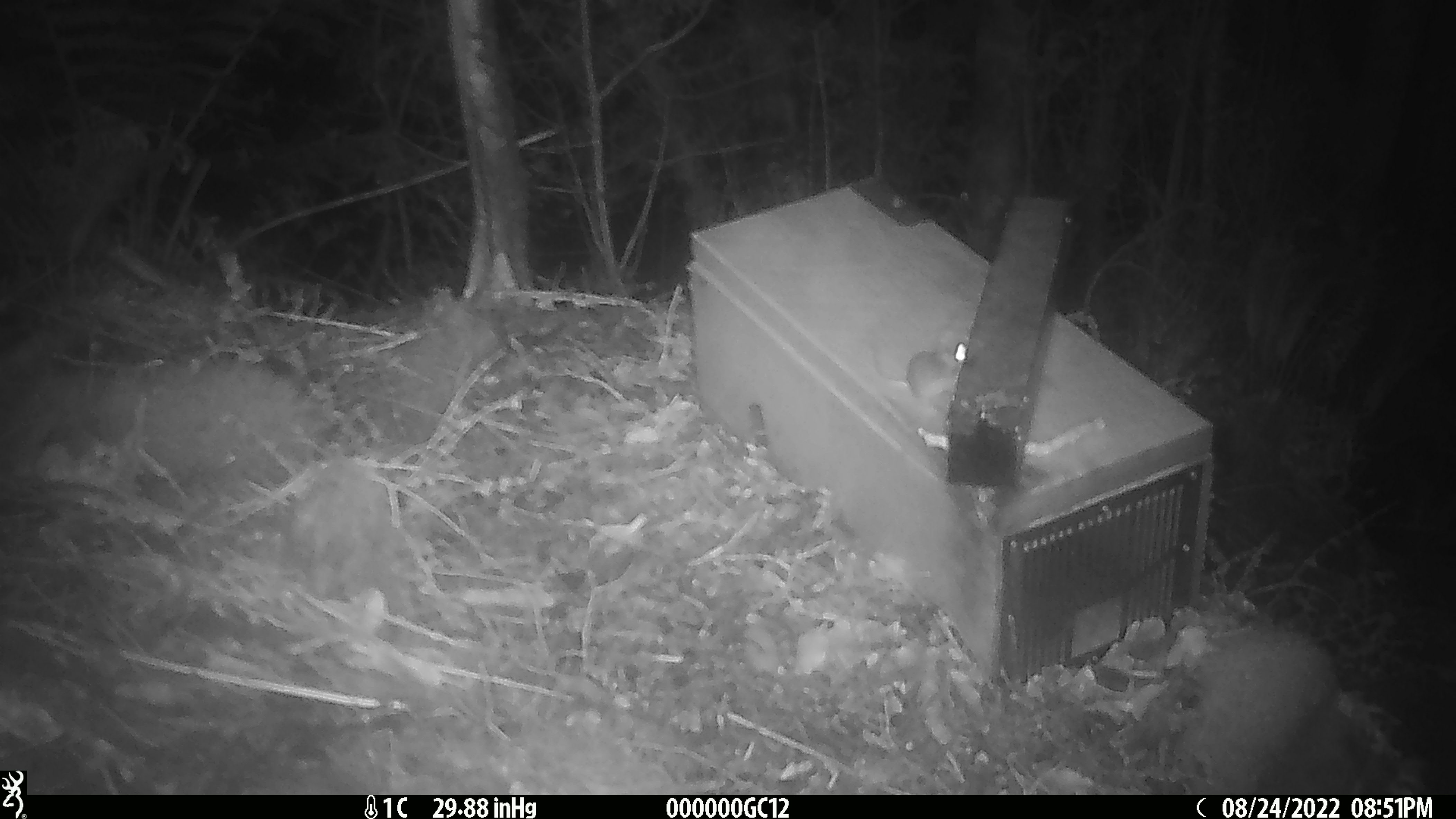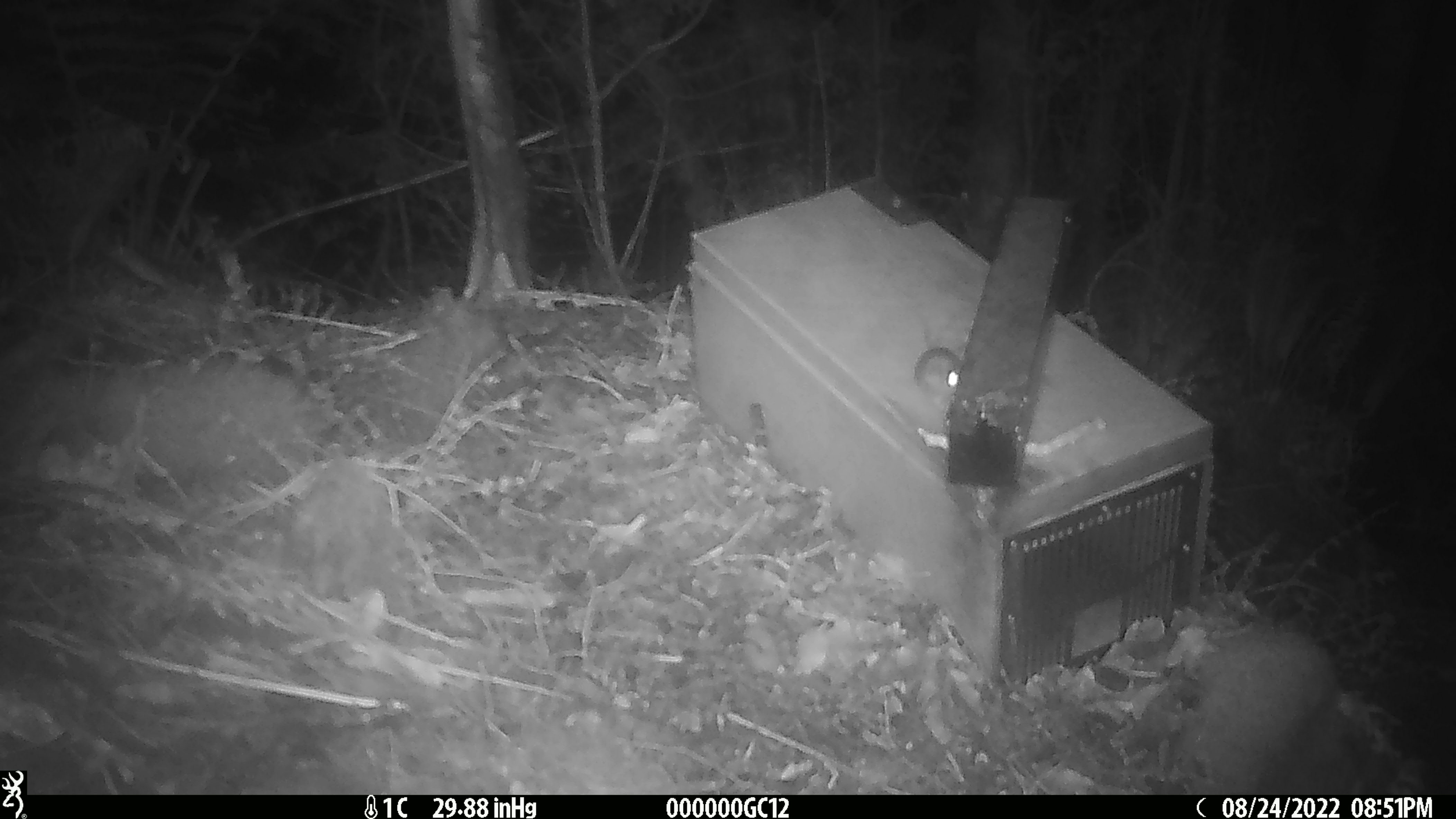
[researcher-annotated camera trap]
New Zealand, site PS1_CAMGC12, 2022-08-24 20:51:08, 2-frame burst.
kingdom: Animalia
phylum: Chordata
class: Mammalia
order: Rodentia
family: Muridae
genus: Mus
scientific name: Mus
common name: mouse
Mouse (Mus).